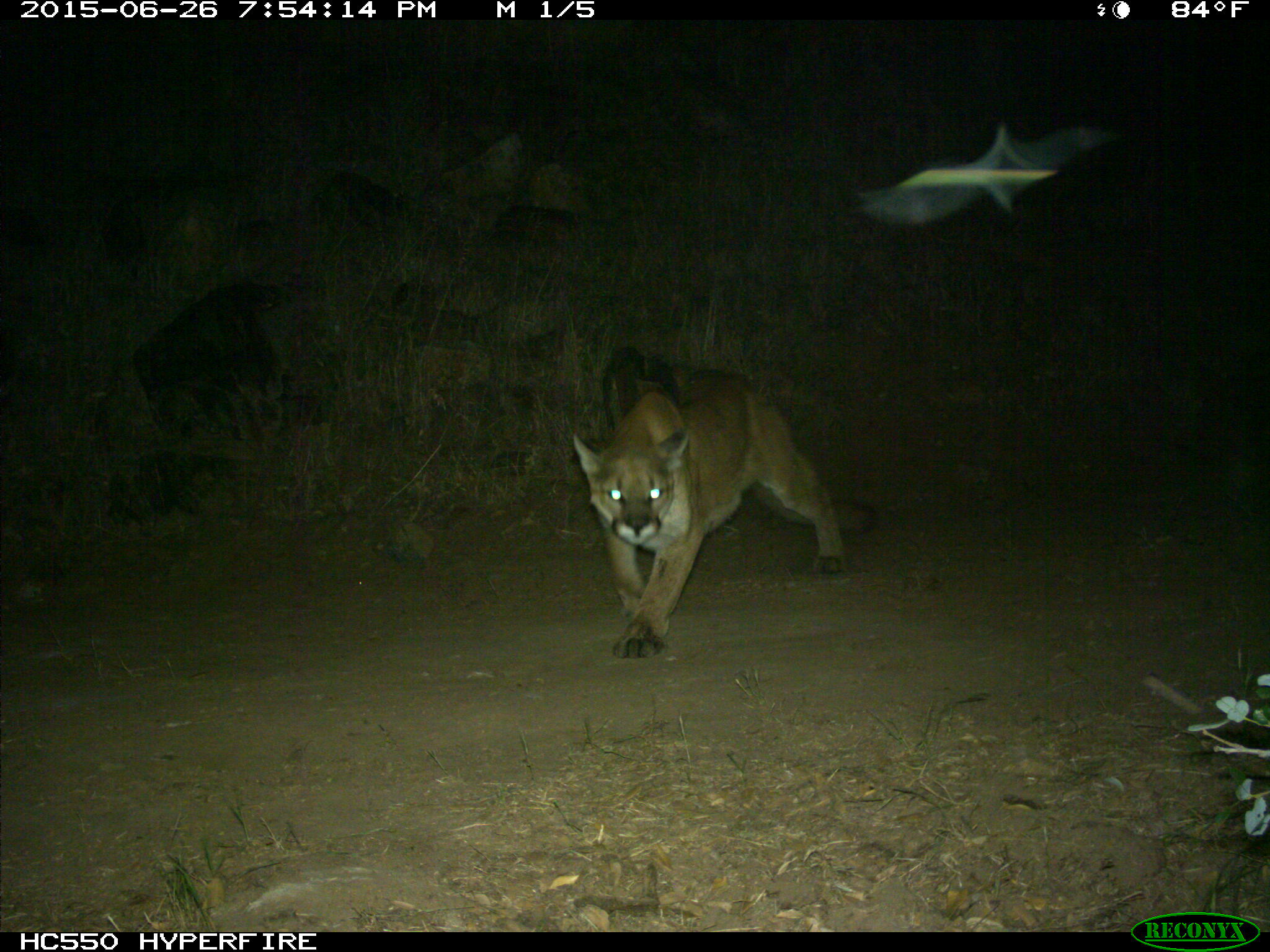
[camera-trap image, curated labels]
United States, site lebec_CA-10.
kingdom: Animalia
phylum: Chordata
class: Mammalia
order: Carnivora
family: Felidae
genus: Puma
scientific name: Puma concolor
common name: mountain lion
Puma concolor (mountain lion).